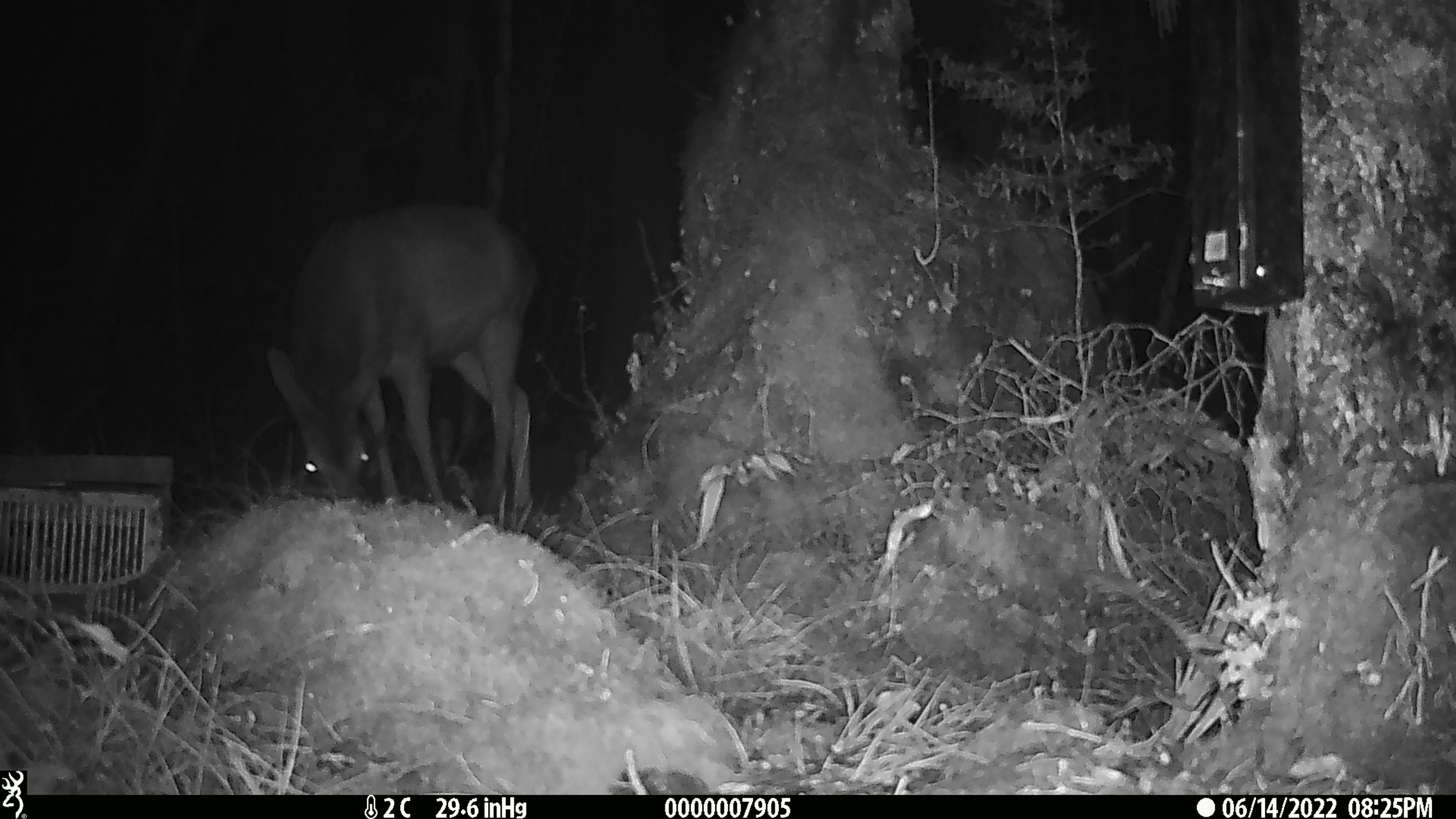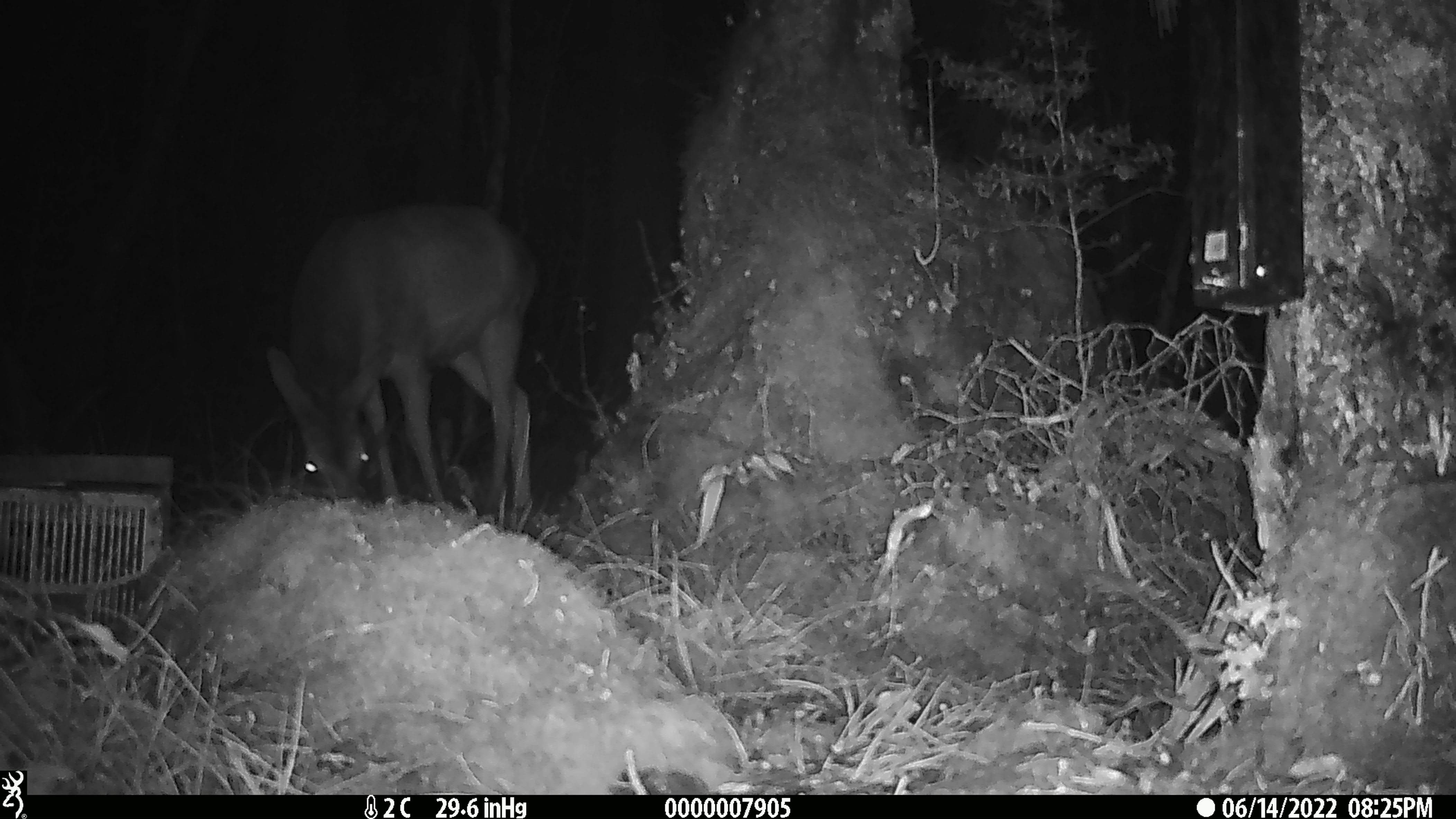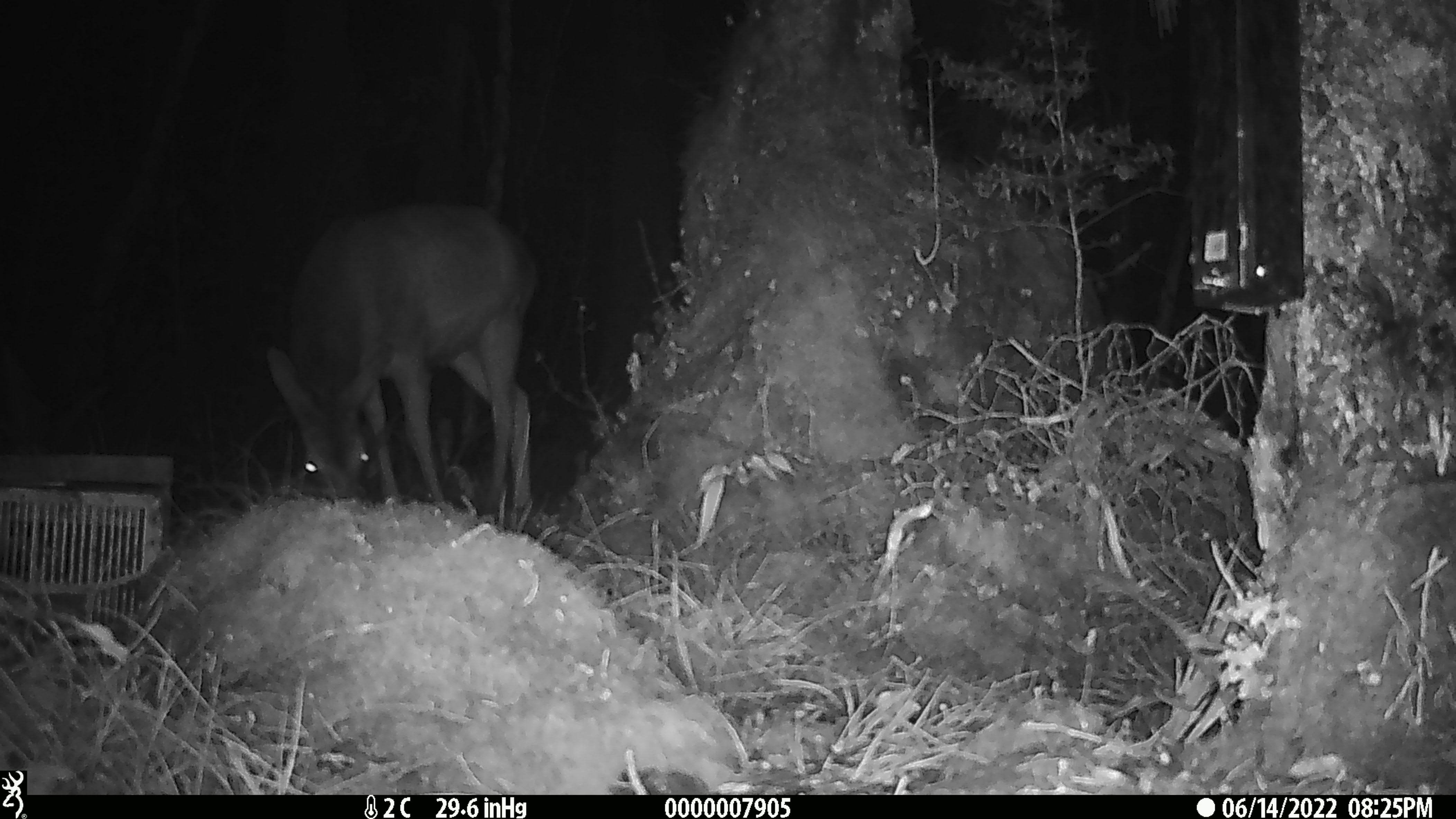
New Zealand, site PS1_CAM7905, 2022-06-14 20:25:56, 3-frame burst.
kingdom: Animalia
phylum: Chordata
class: Mammalia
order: Artiodactyla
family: Cervidae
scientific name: Cervidae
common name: deer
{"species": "deer (Cervidae)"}